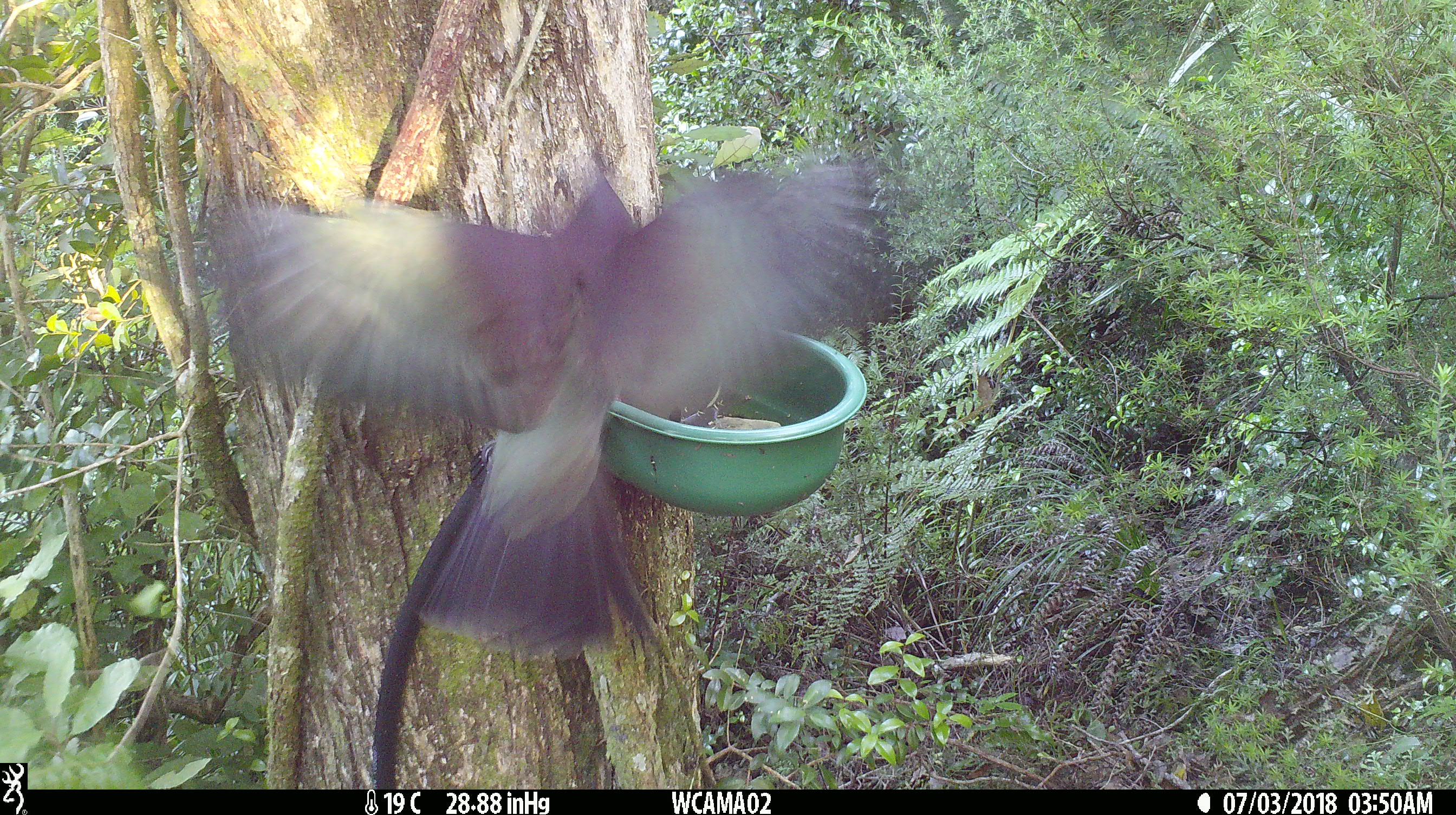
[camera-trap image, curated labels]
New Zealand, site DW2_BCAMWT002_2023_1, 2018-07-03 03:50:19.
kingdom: Animalia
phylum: Chordata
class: Aves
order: Columbiformes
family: Columbidae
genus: Hemiphaga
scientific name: Hemiphaga novaeseelandiae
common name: new zealand pigeon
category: kereru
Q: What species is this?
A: Kereru (new zealand pigeon) (Hemiphaga novaeseelandiae).